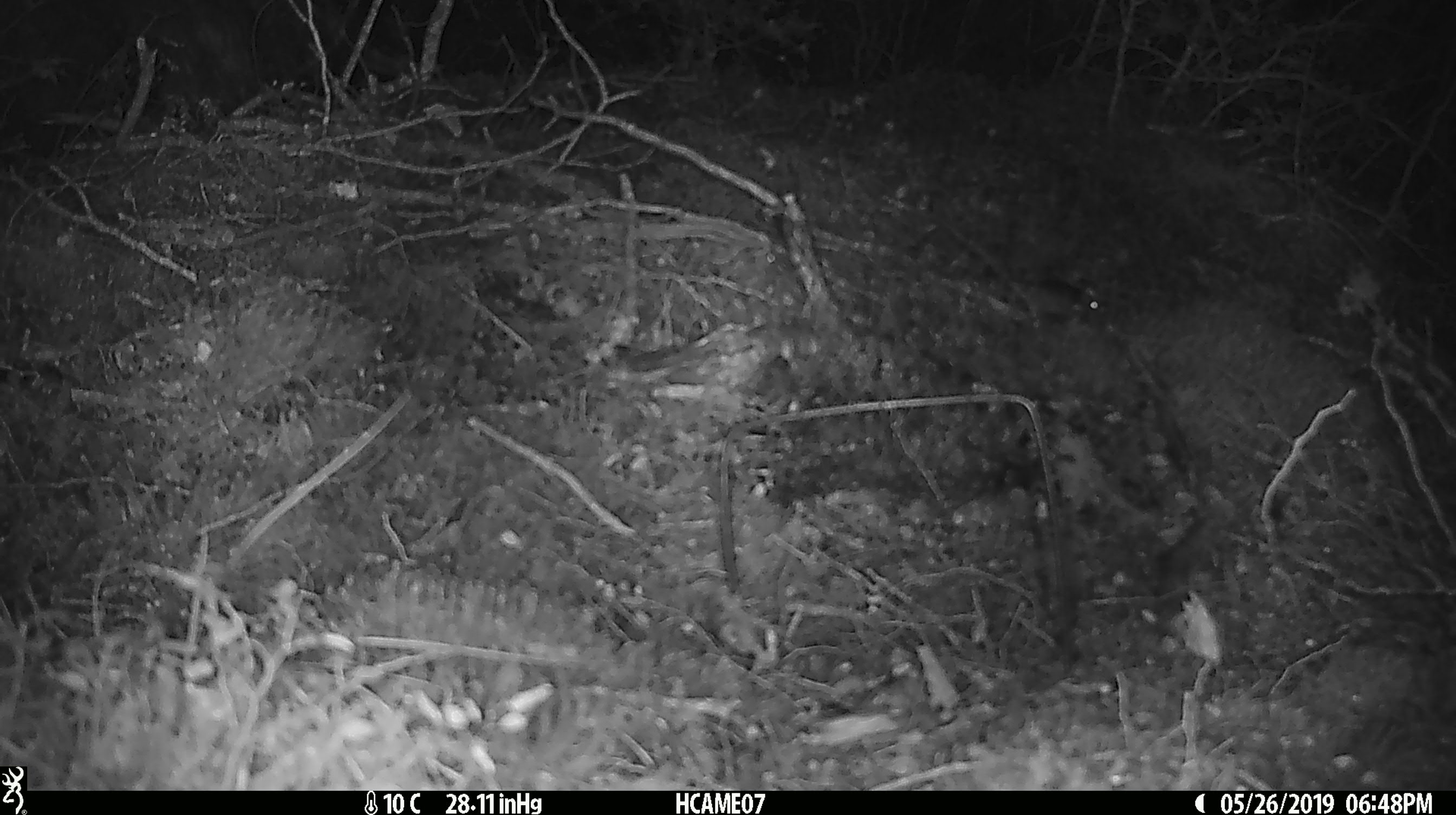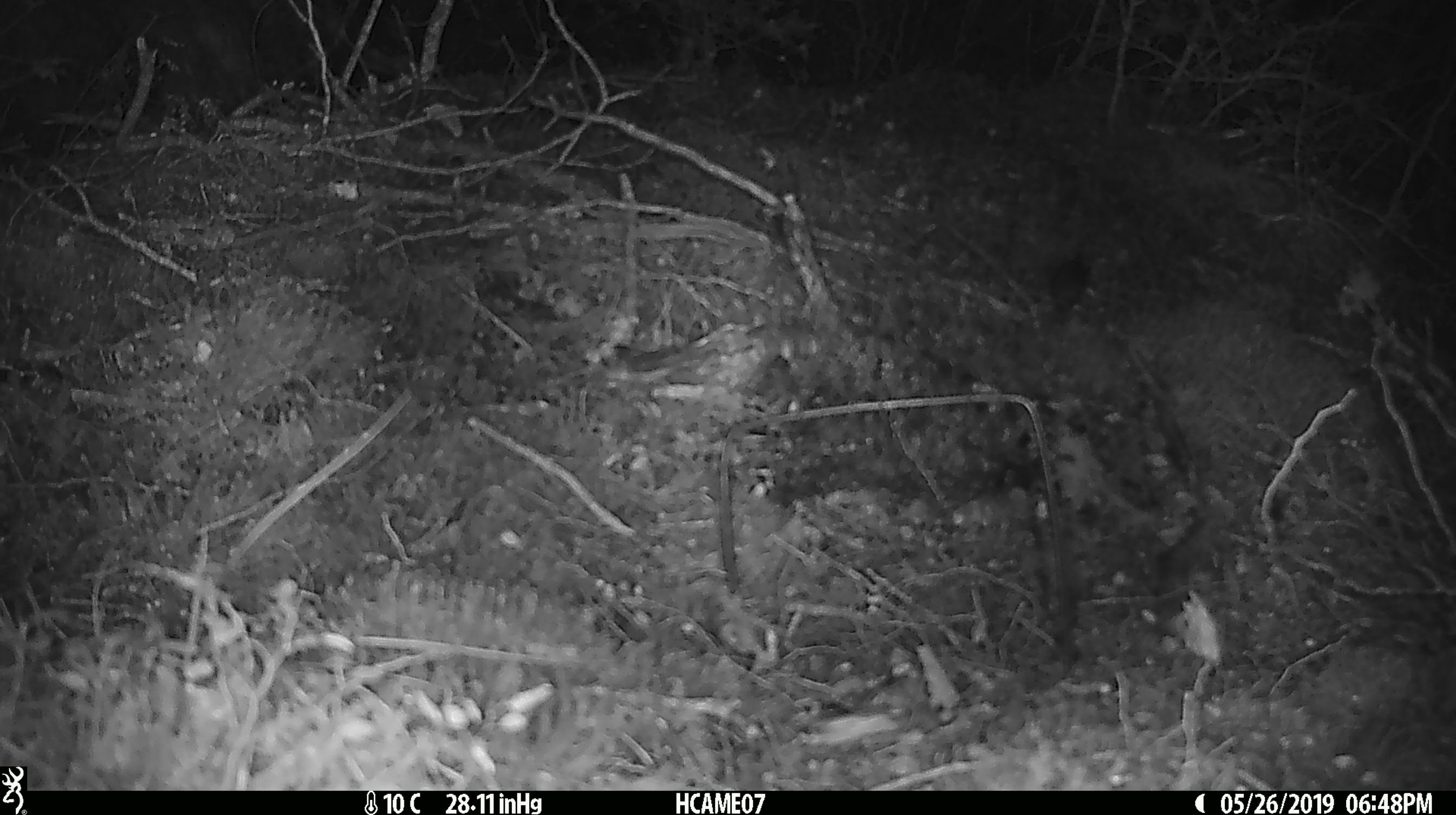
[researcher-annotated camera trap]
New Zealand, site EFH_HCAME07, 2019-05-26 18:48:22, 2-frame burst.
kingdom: Animalia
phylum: Chordata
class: Mammalia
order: Rodentia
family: Muridae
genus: Mus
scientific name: Mus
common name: mouse